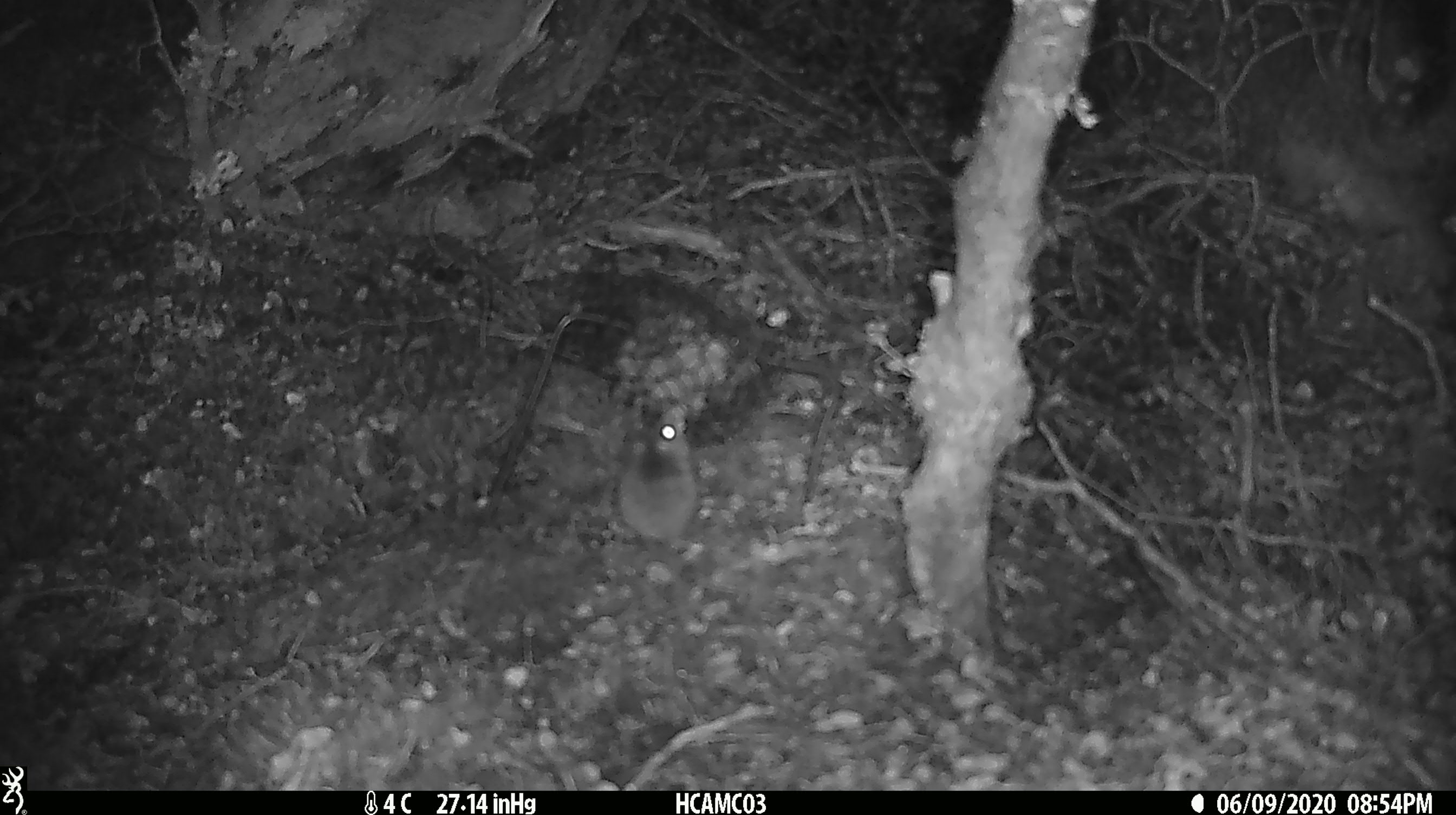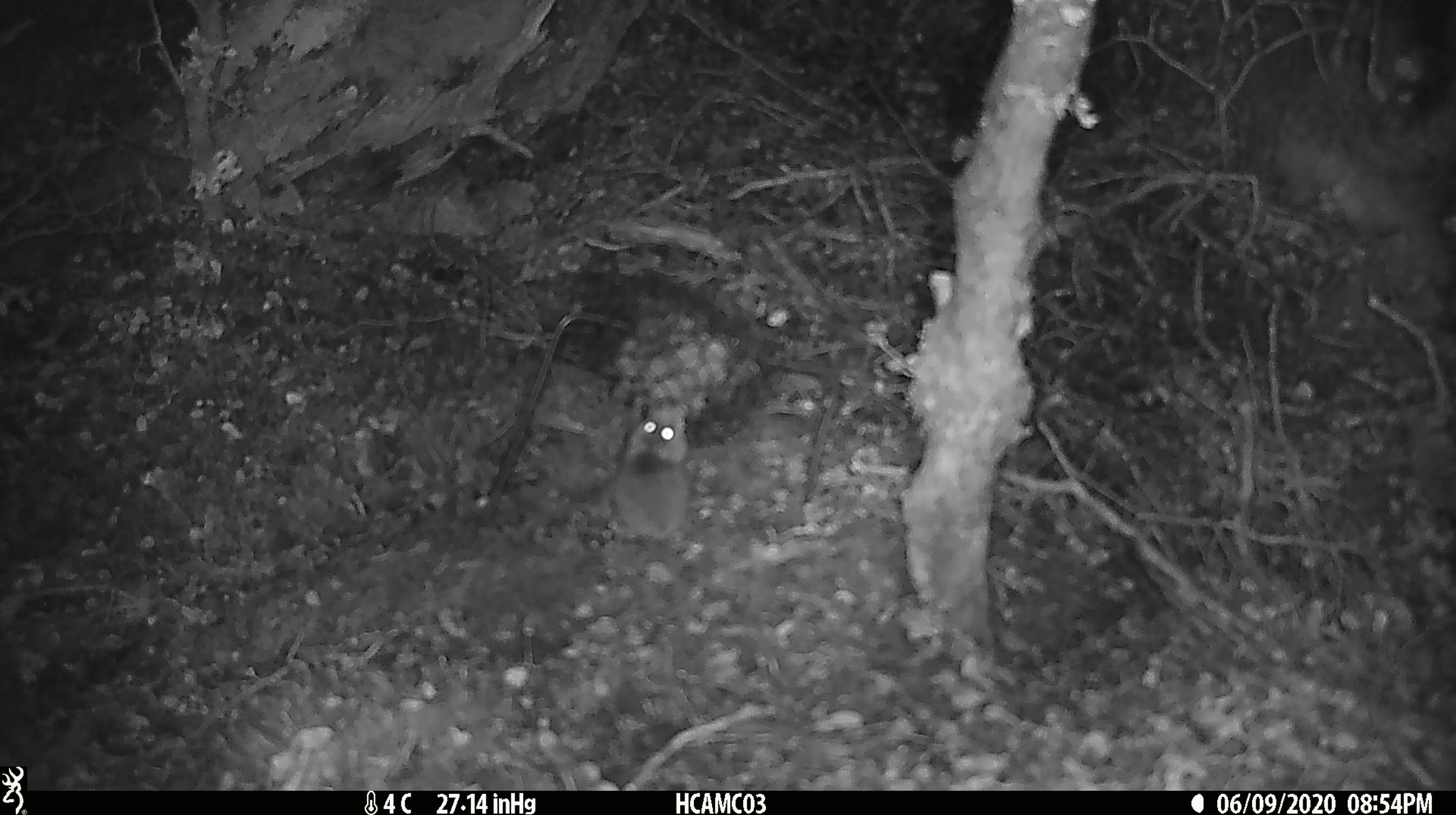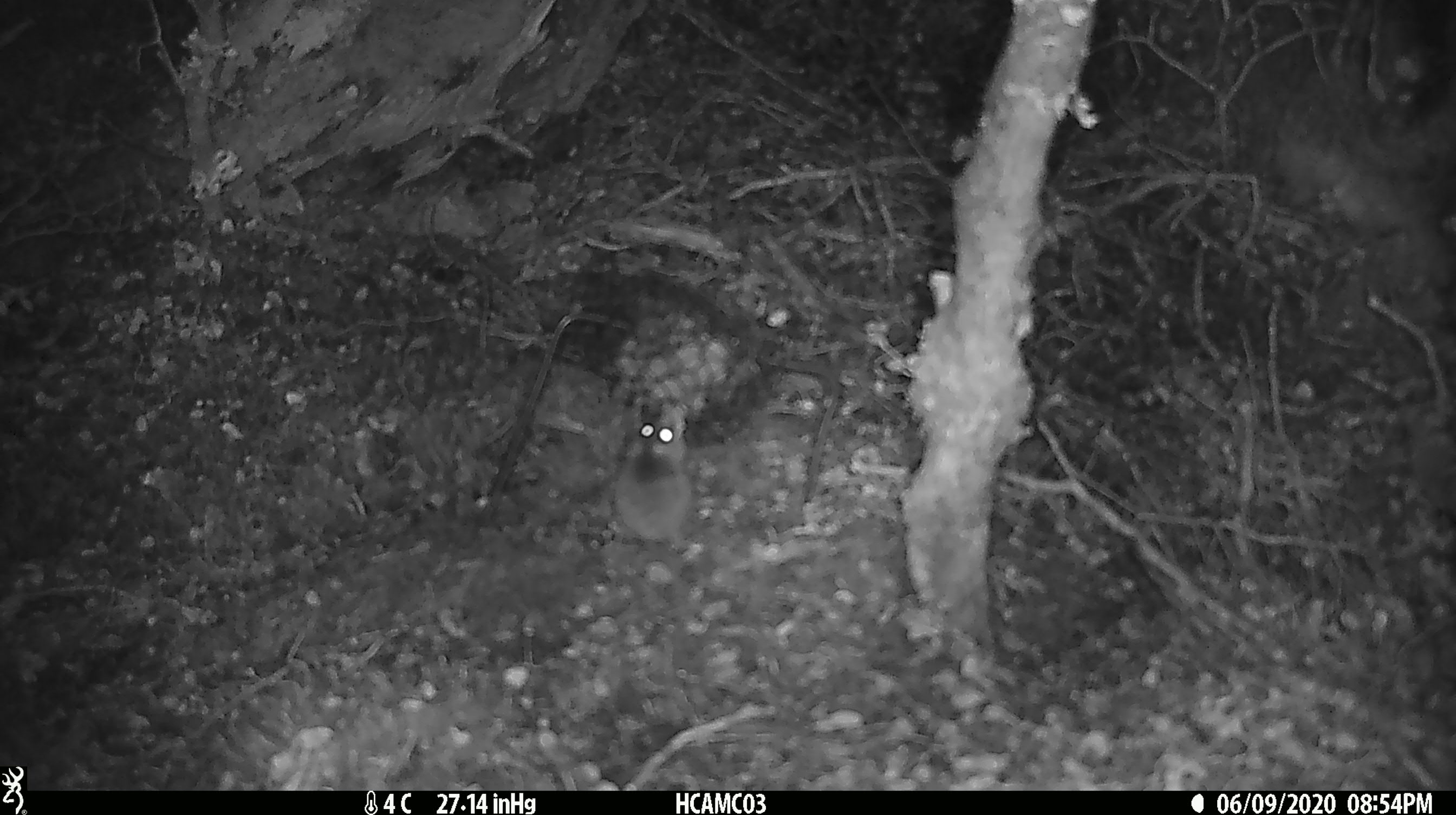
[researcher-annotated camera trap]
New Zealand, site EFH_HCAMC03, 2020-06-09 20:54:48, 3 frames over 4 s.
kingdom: Animalia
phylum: Chordata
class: Mammalia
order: Rodentia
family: Muridae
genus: Mus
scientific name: Mus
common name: mouse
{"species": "mouse (Mus)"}